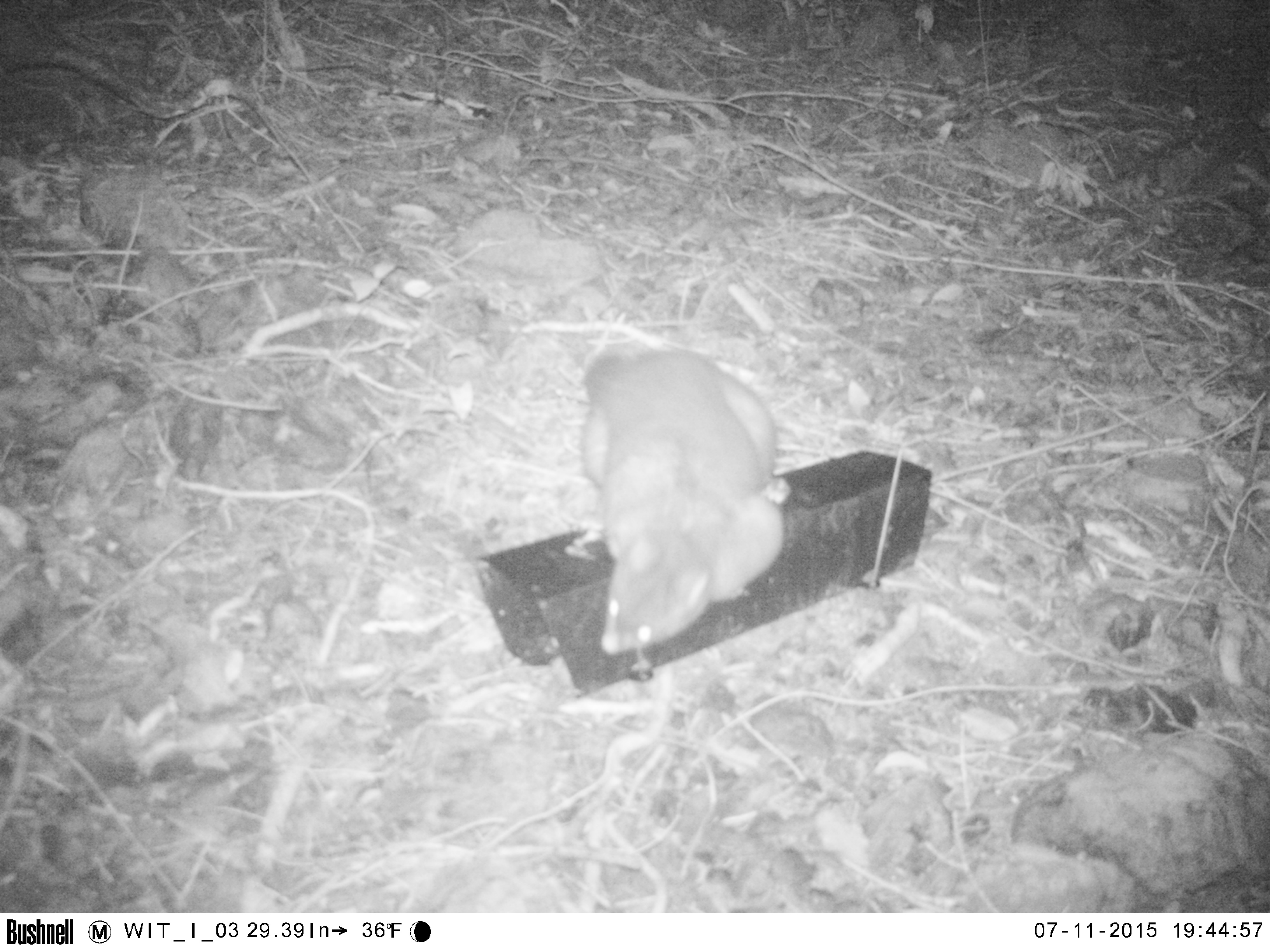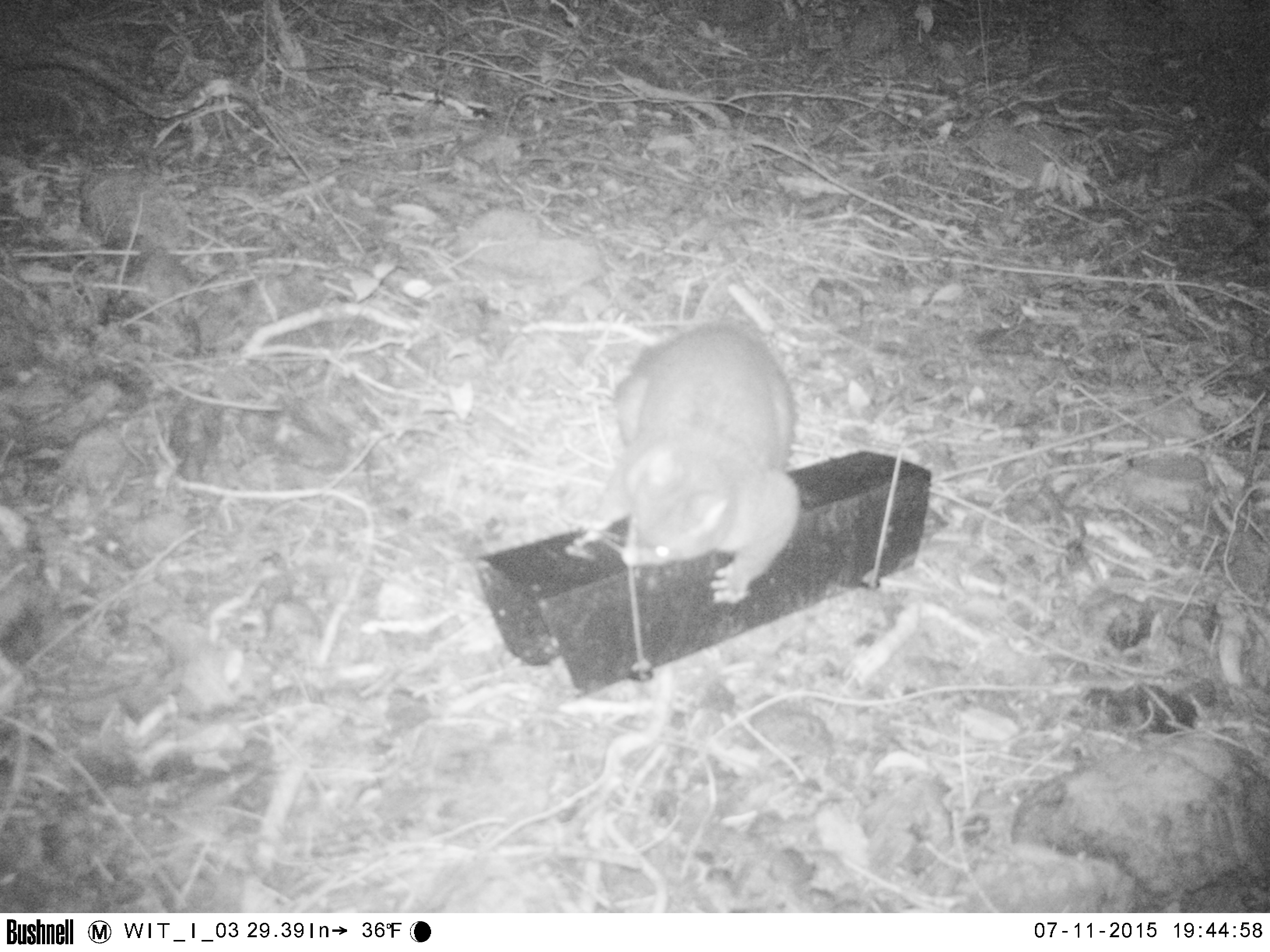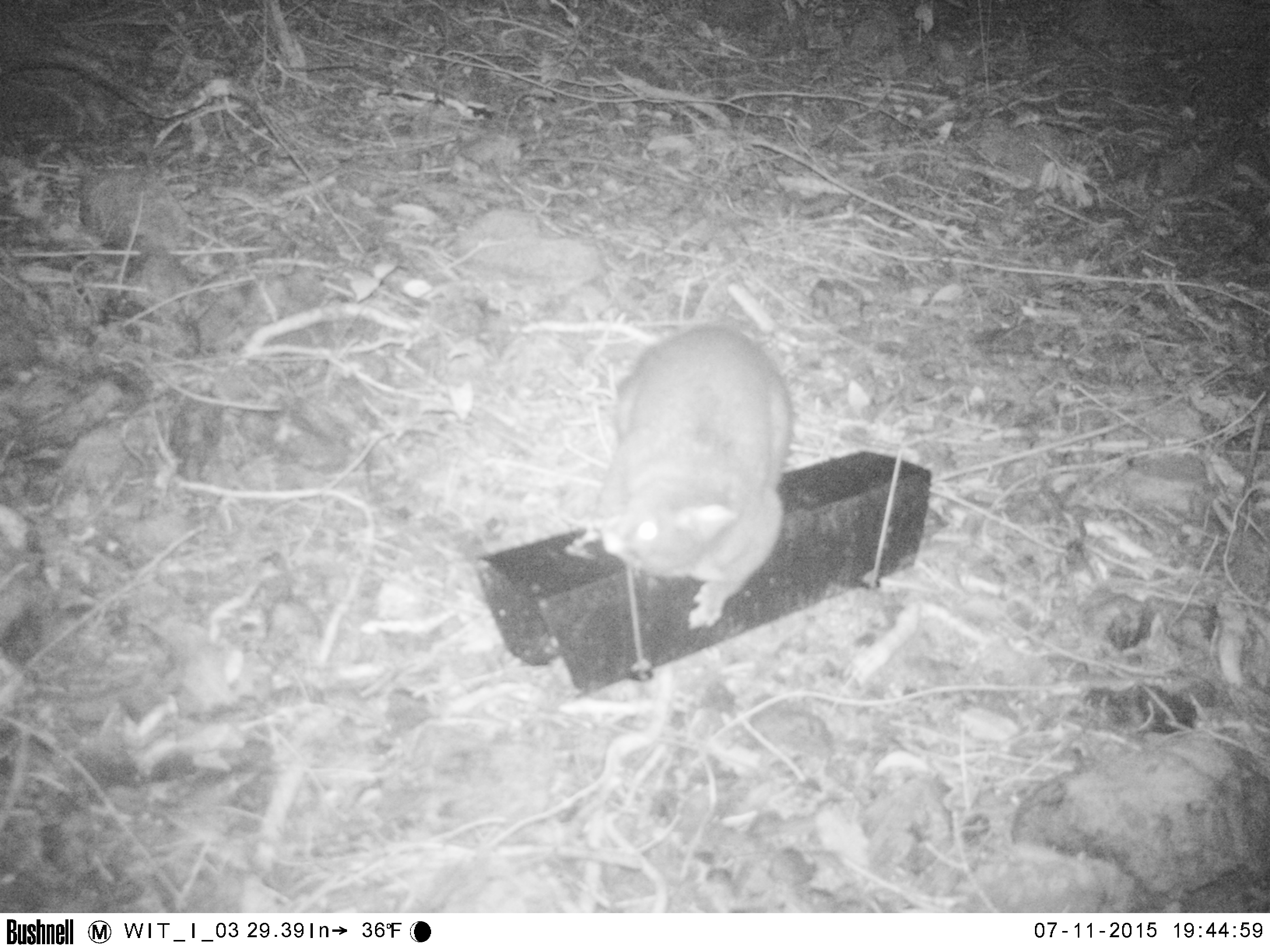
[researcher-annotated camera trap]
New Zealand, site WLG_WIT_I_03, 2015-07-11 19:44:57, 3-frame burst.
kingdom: Animalia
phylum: Chordata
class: Mammalia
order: Diprotodontia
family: Phalangeridae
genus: Trichosurus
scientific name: Trichosurus vulpecula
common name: common brushtail possum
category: possum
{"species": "possum (common brushtail possum) (Trichosurus vulpecula)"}